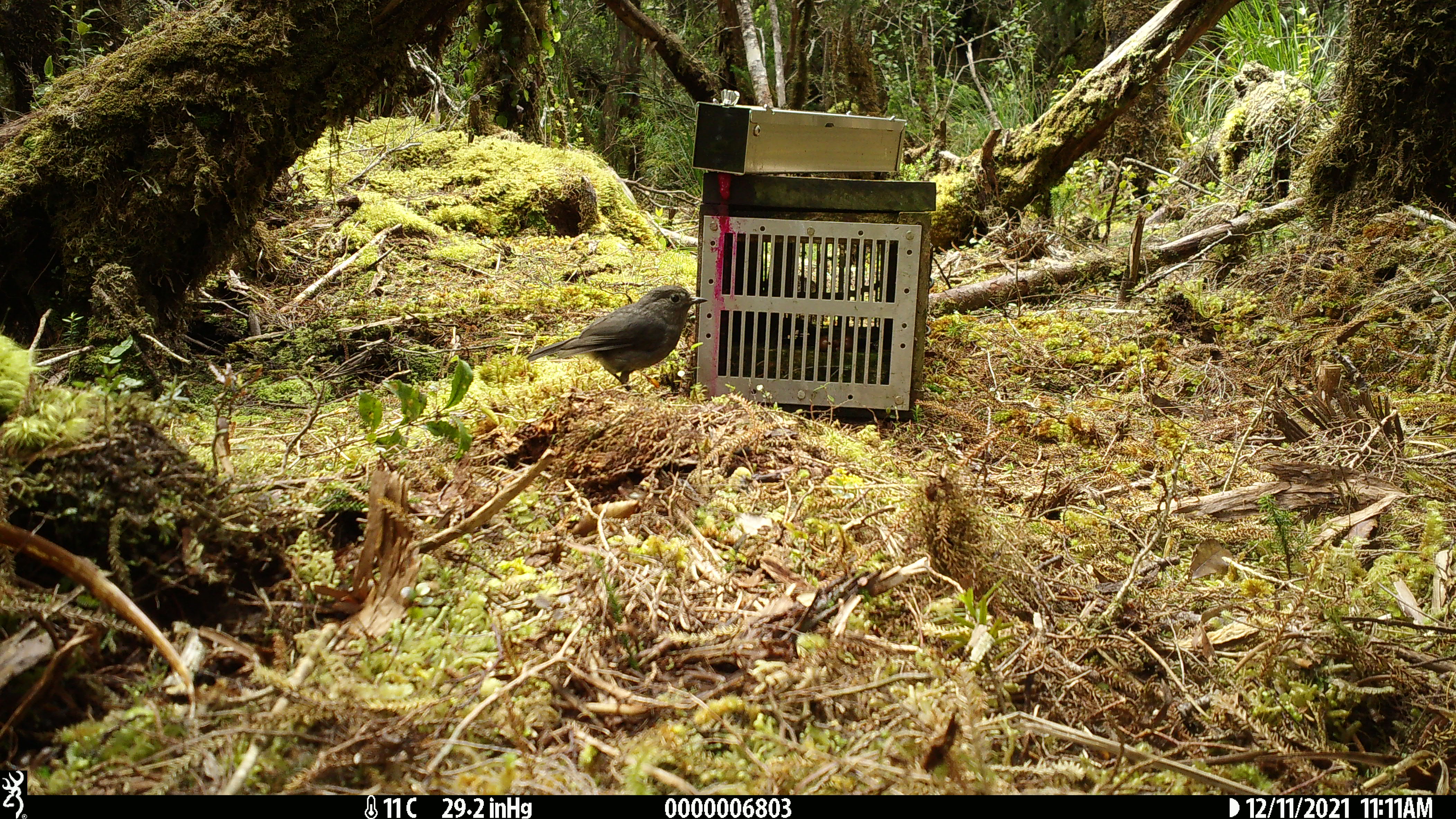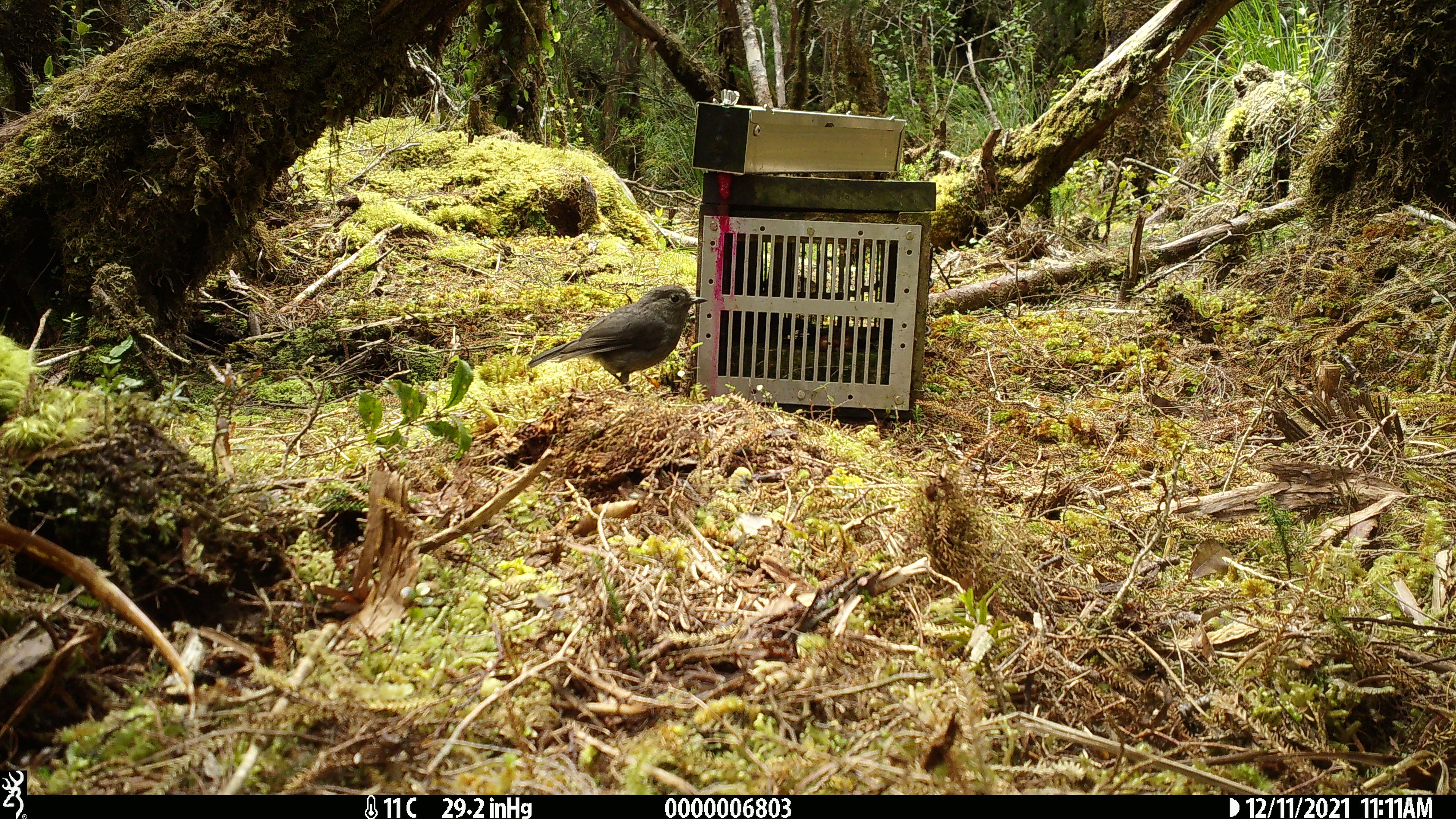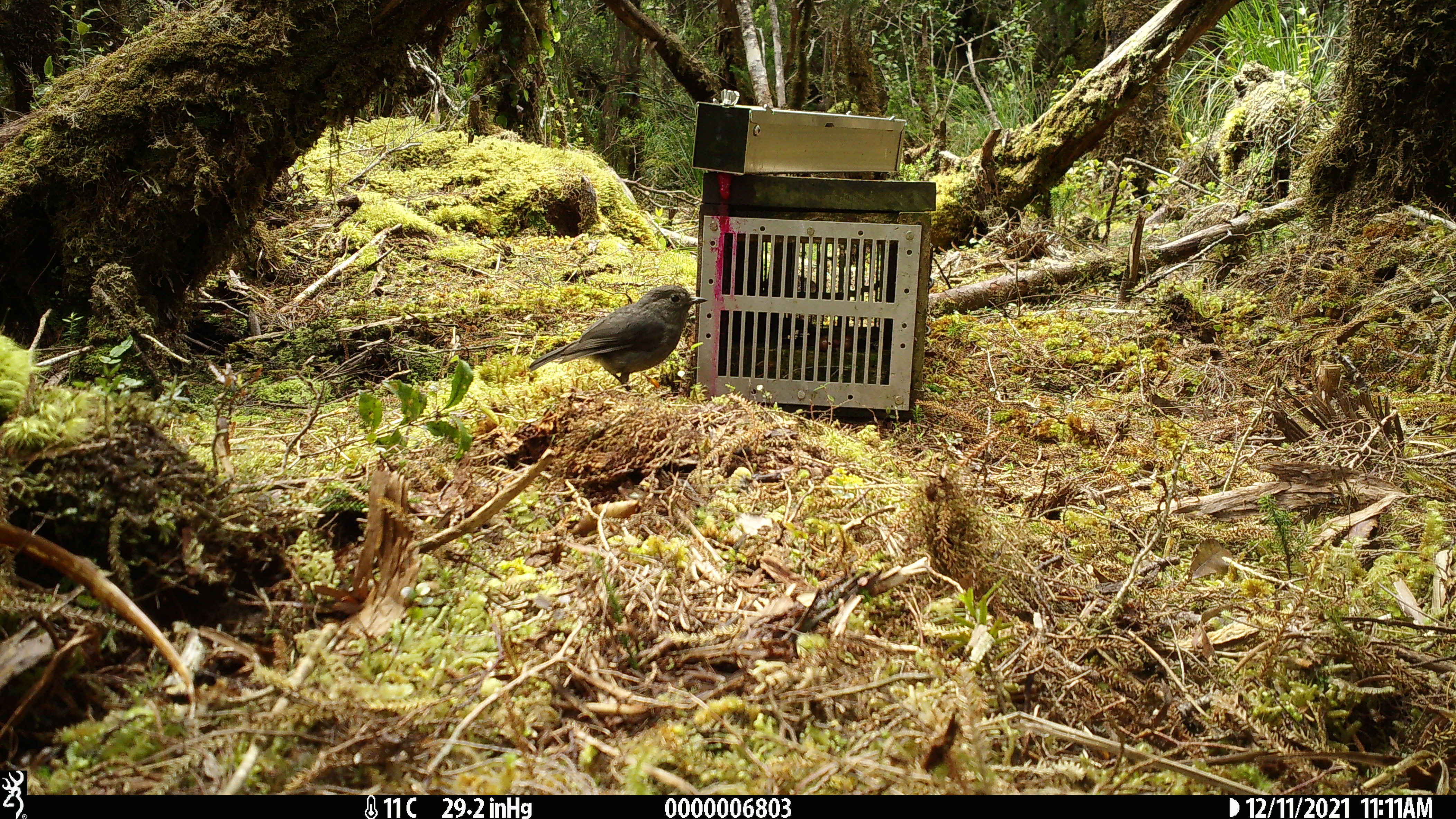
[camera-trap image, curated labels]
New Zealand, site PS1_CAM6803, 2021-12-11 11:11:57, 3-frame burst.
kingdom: Animalia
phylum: Chordata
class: Aves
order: Passeriformes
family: Petroicidae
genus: Petroica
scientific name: Petroica australis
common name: new zealand robin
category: robin